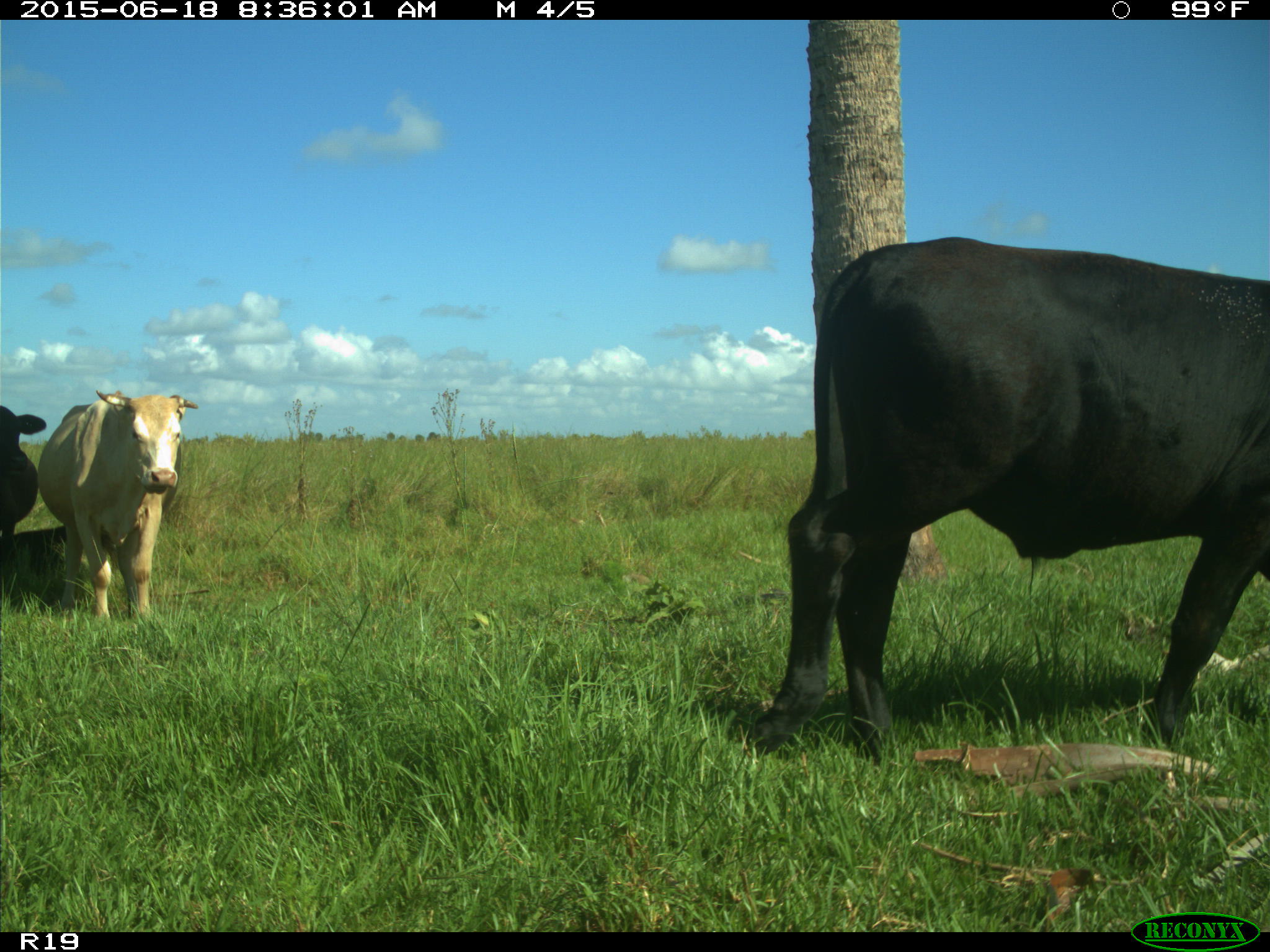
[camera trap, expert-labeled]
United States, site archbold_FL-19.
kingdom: Animalia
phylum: Chordata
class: Mammalia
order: Artiodactyla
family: Bovidae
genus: Bos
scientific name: Bos taurus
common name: domestic cow